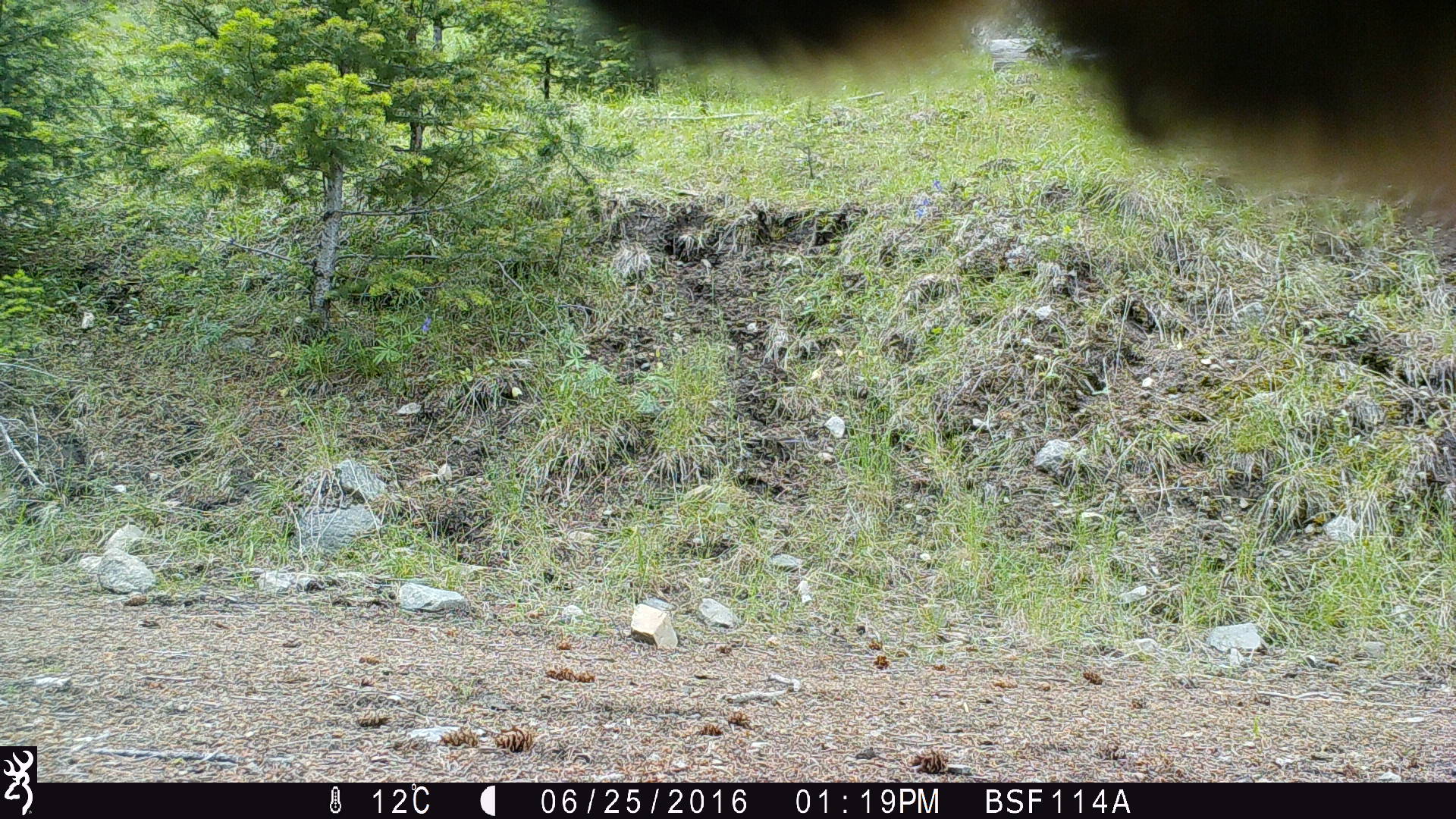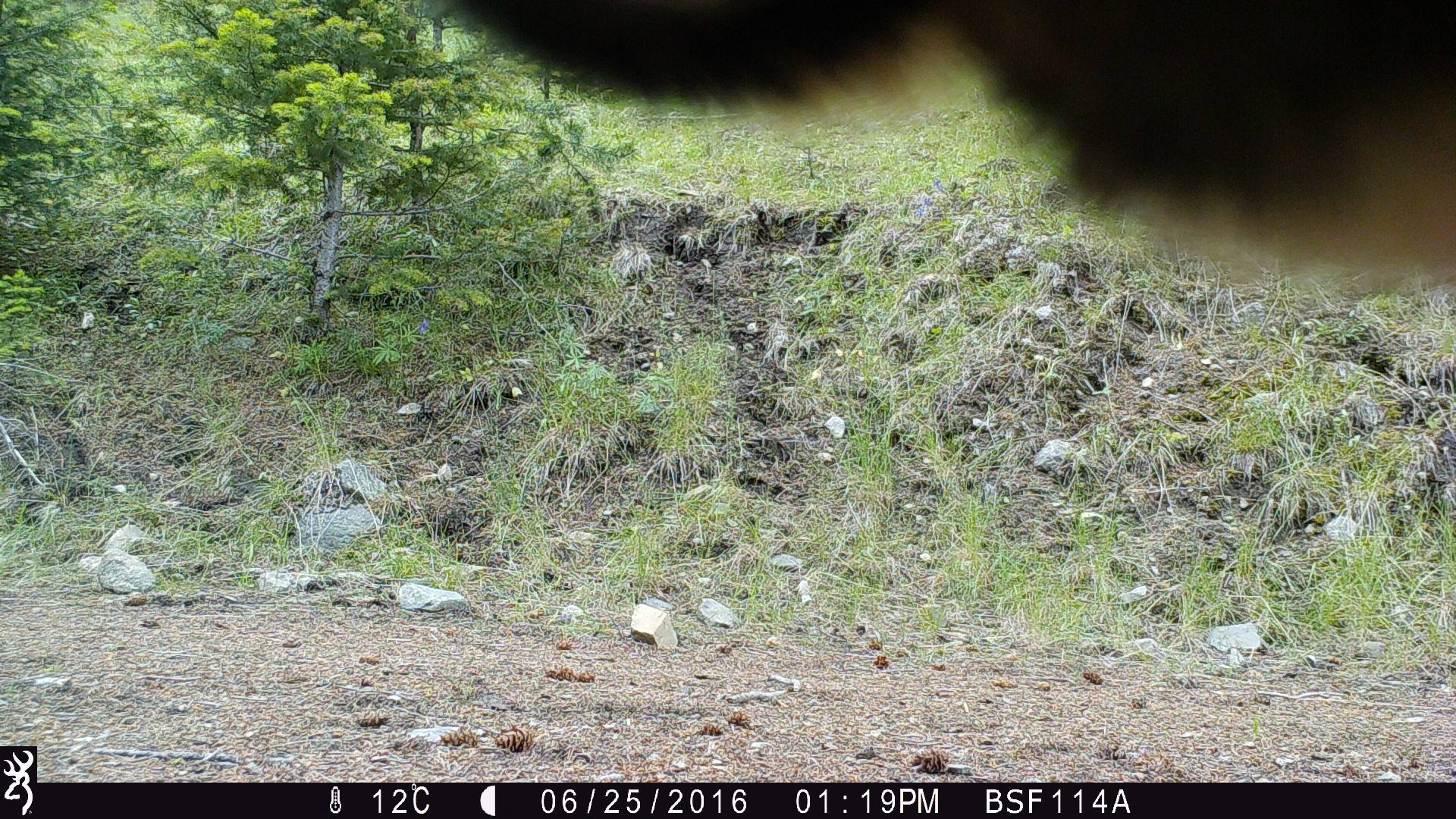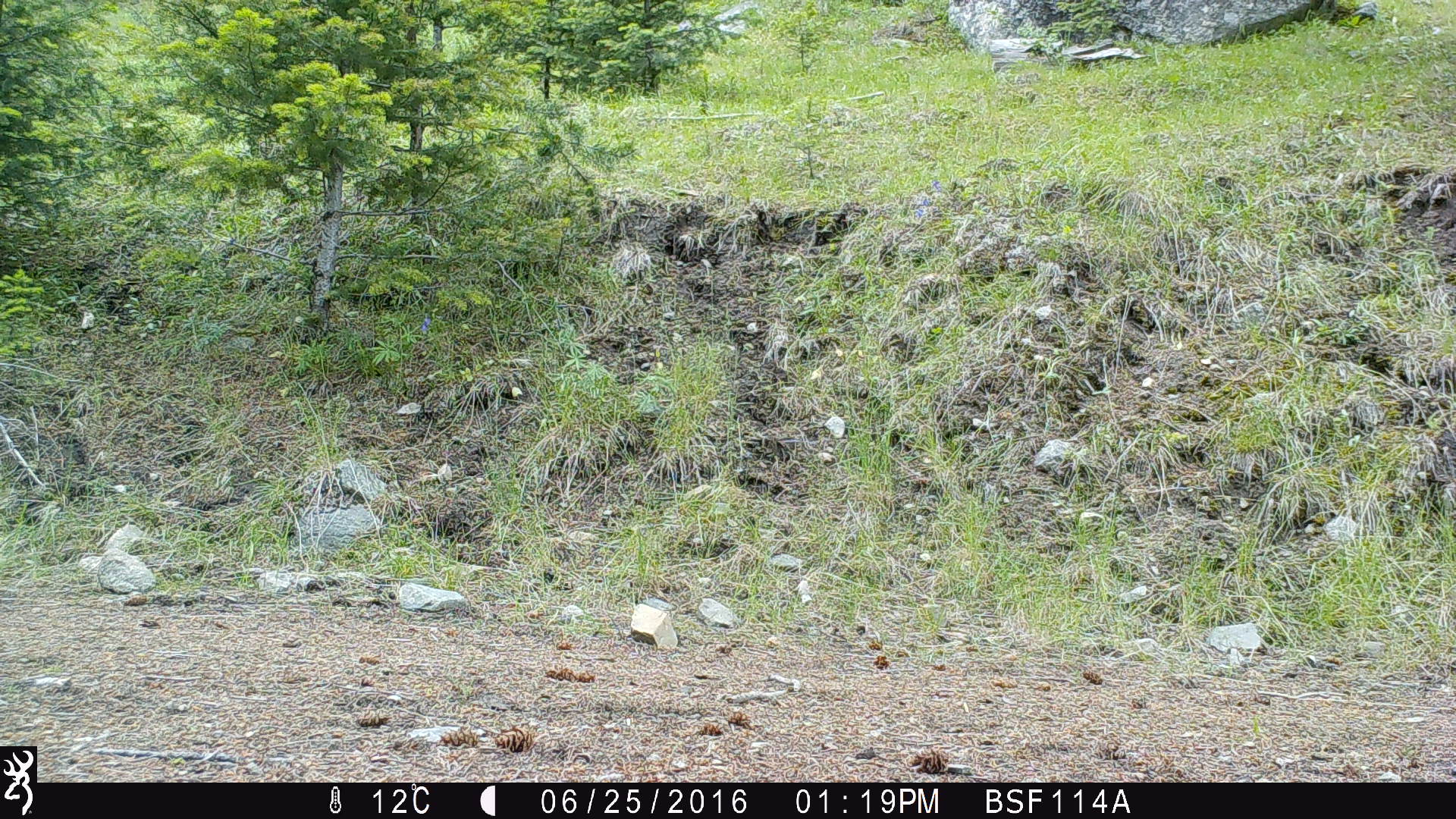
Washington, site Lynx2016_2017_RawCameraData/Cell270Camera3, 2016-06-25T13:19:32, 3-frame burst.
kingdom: Animalia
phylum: Chordata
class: Mammalia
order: Artiodactyla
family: Bovidae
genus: Bos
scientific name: Bos taurus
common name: domestic cattle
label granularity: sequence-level